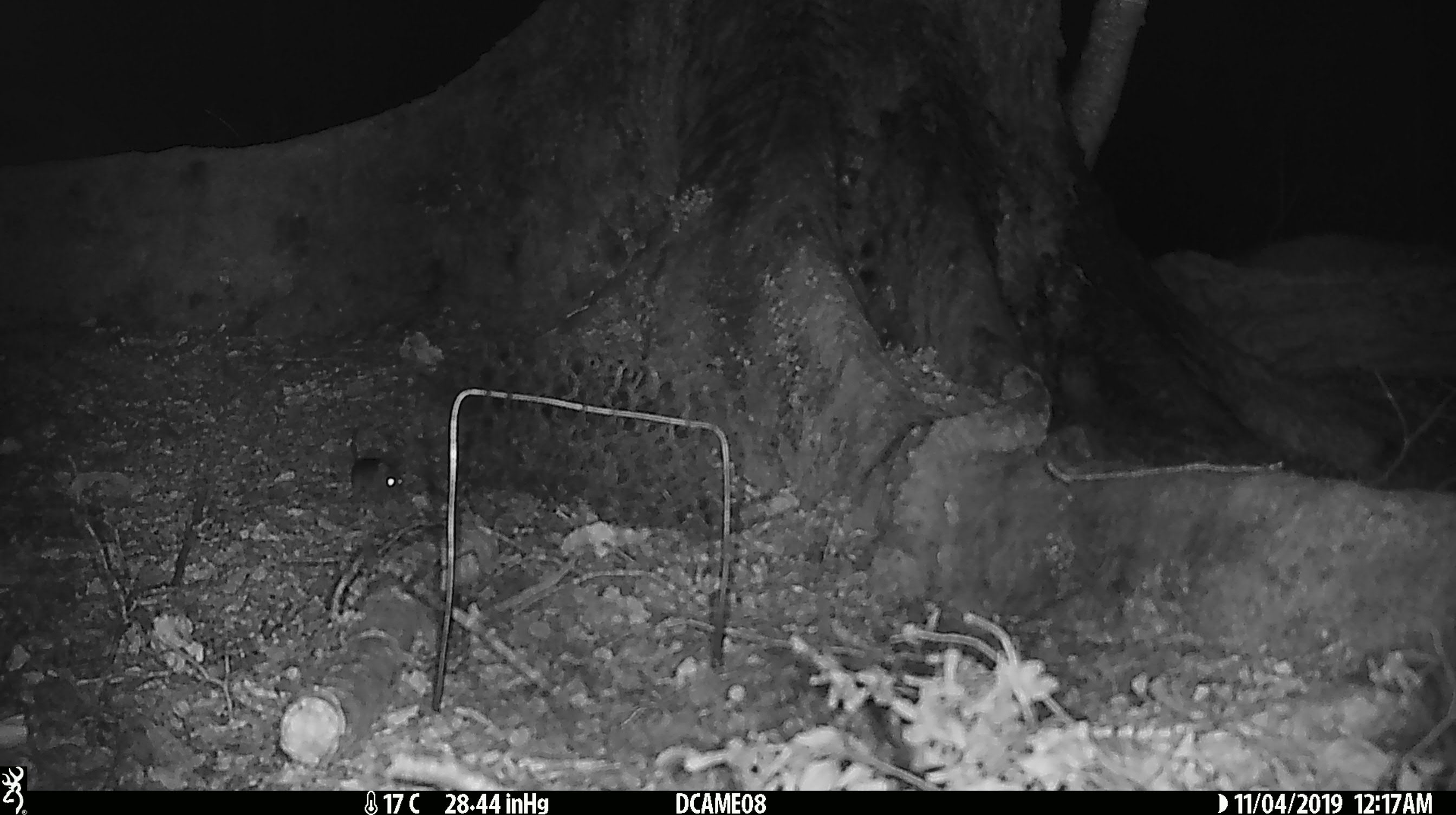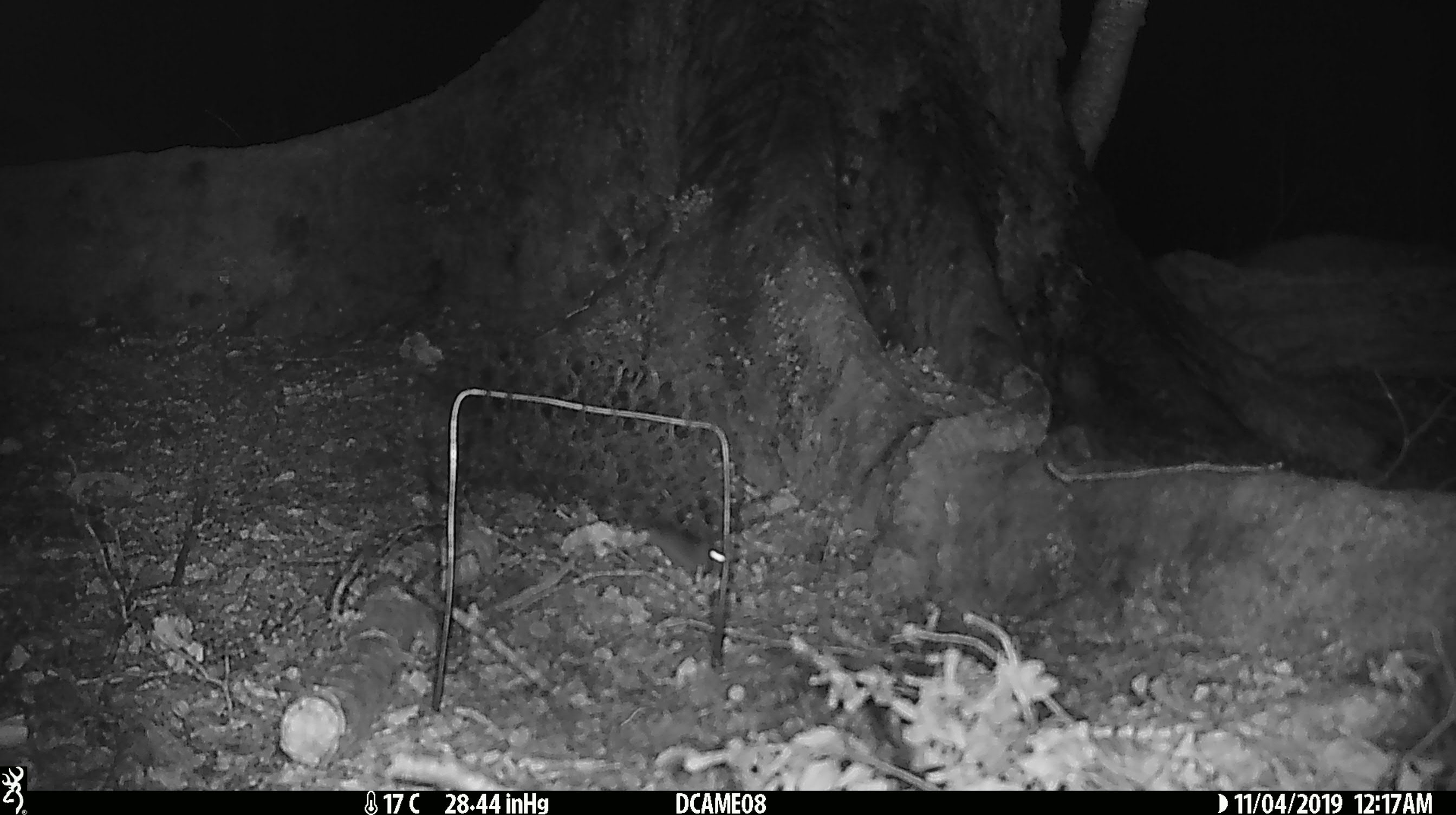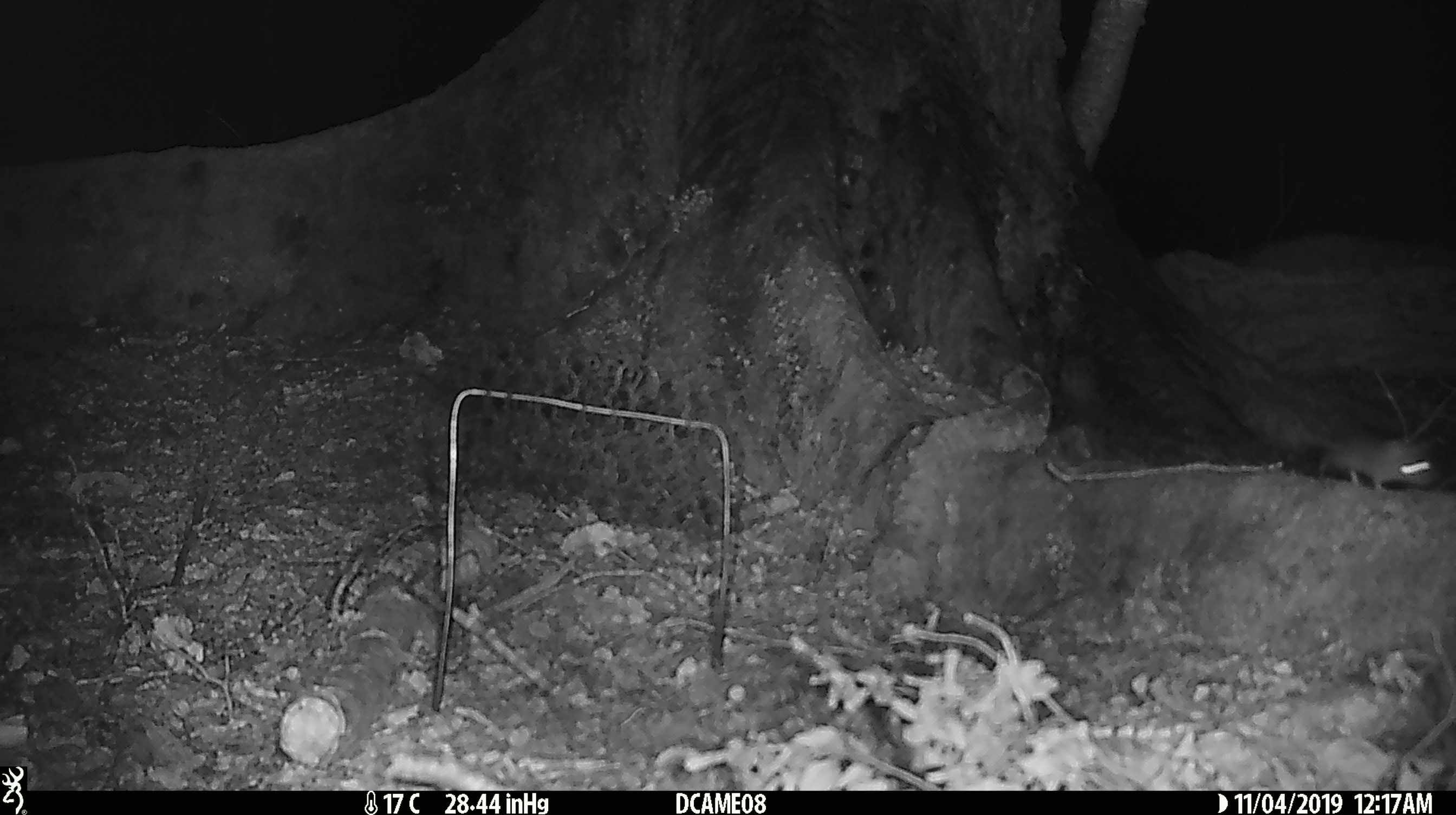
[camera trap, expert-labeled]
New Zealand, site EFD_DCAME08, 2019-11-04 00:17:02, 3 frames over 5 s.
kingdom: Animalia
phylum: Chordata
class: Mammalia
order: Rodentia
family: Muridae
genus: Mus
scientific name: Mus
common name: mouse